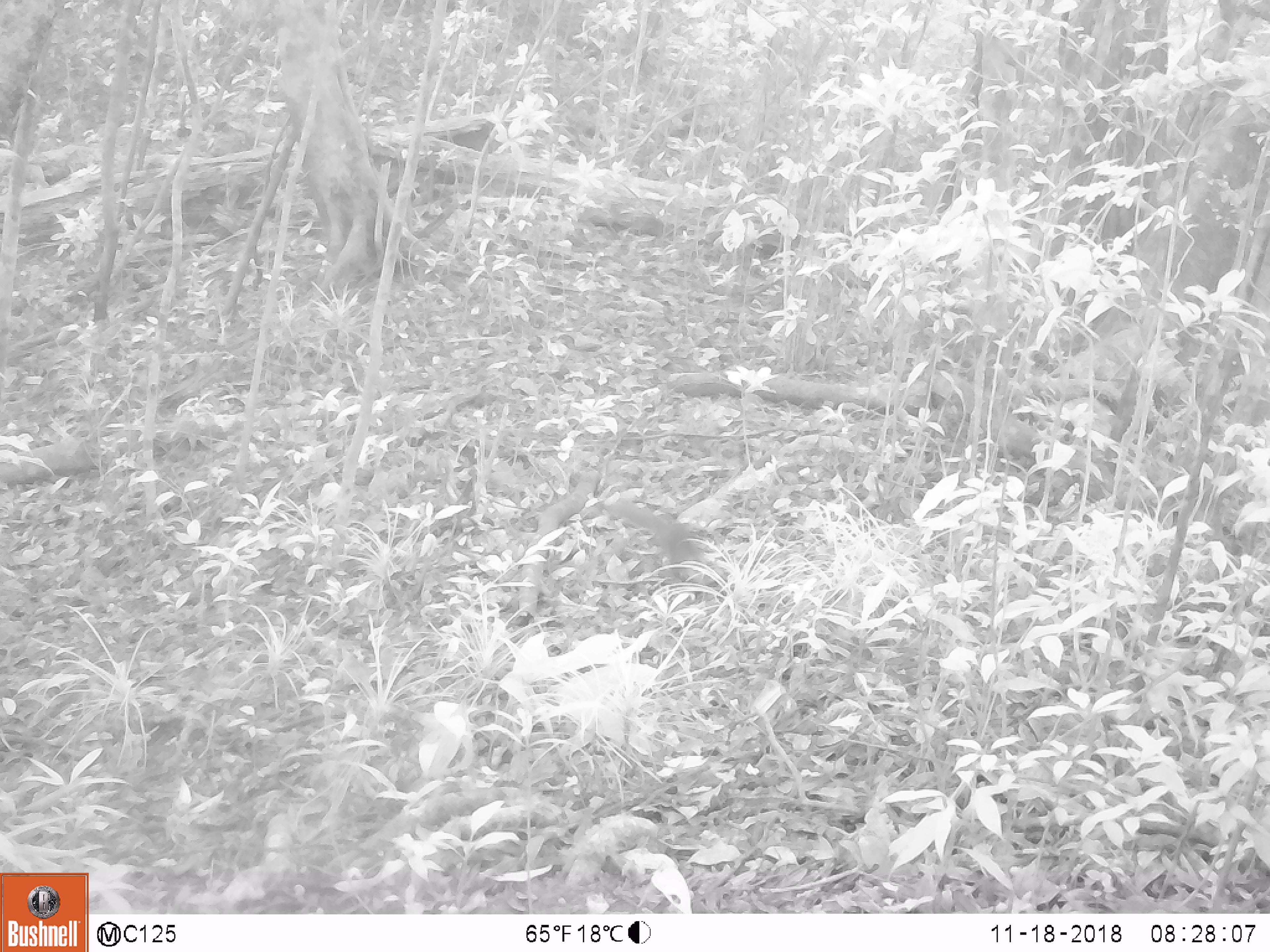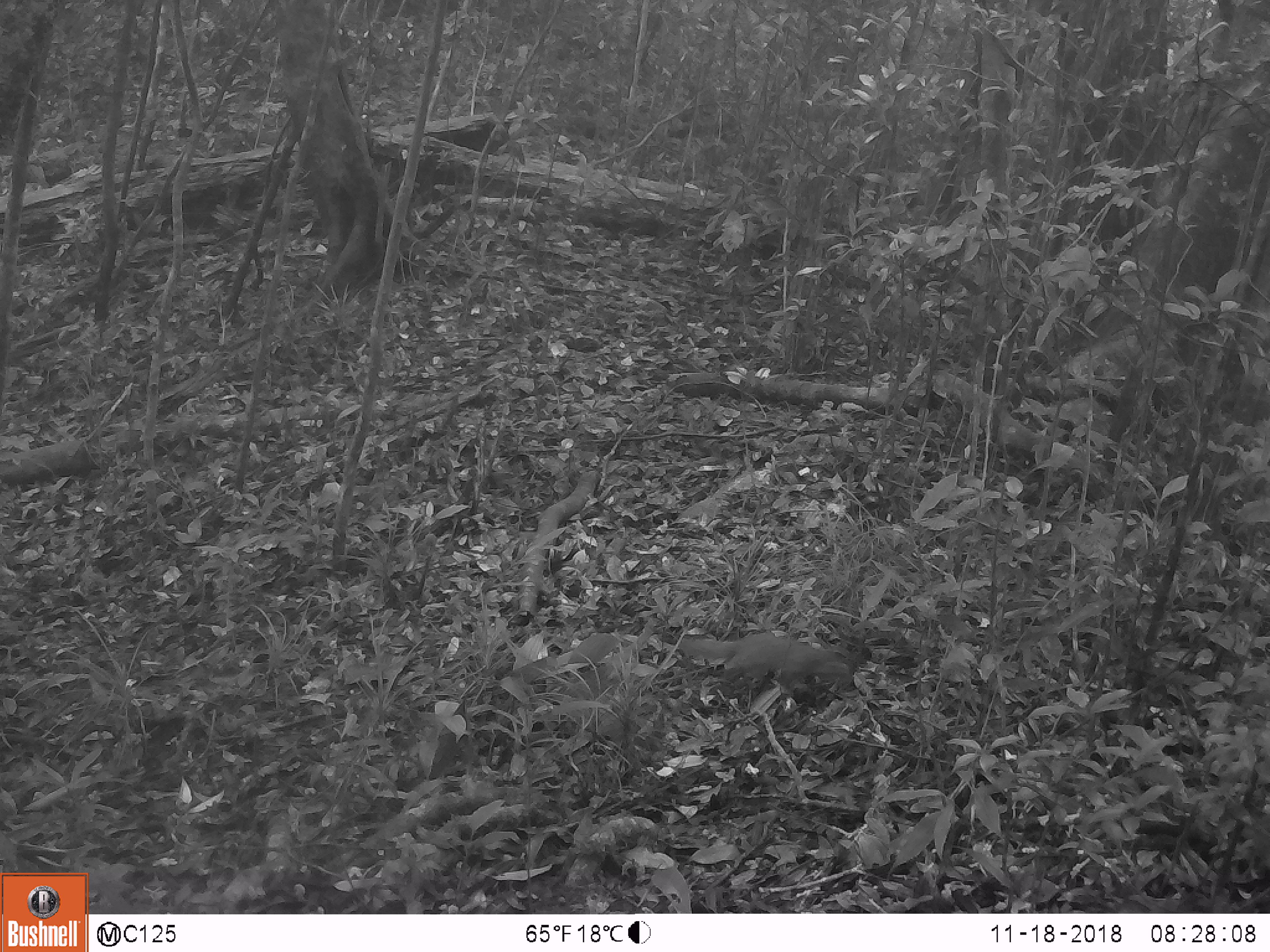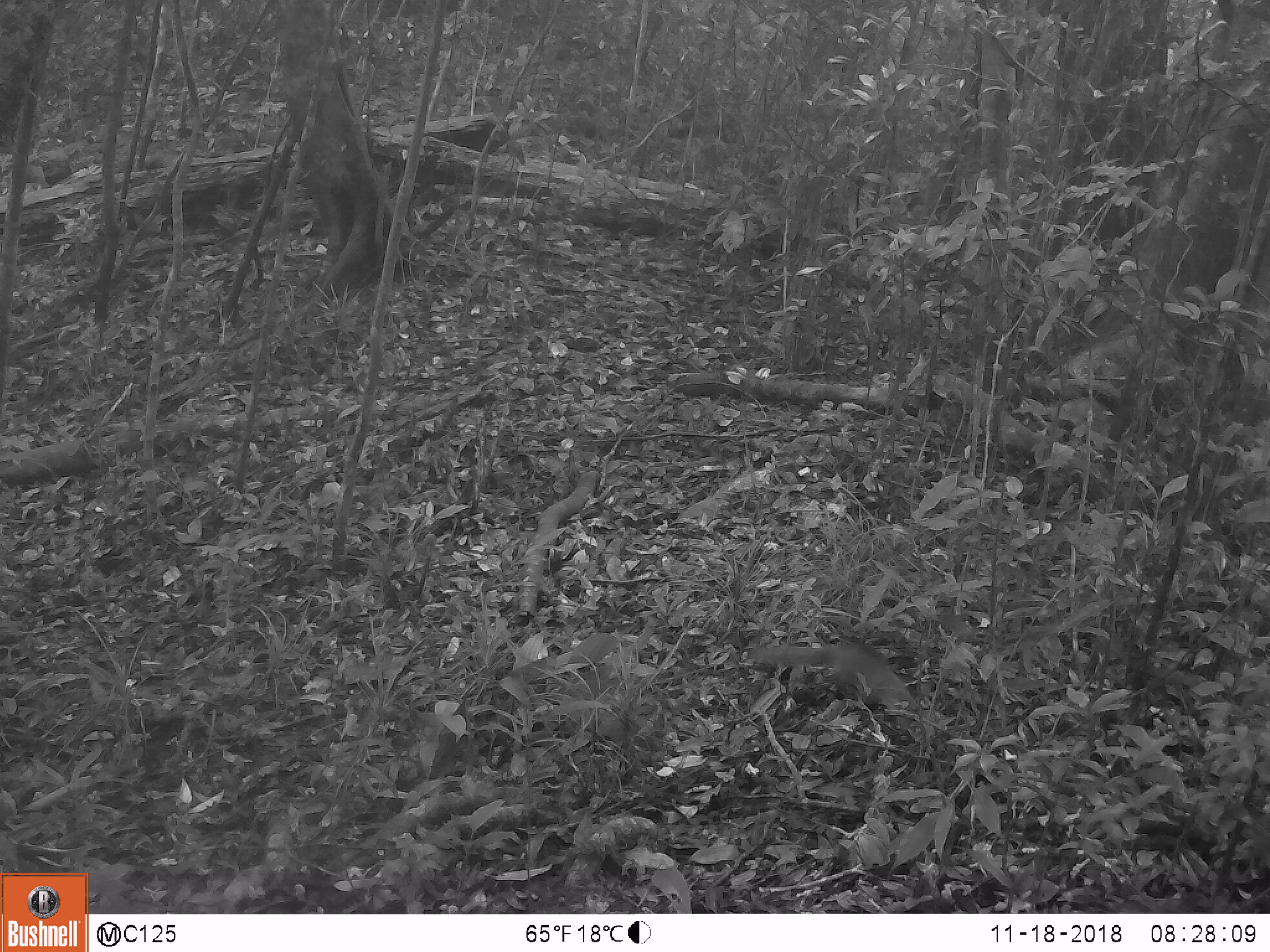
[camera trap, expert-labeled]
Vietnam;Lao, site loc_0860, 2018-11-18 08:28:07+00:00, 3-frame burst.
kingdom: Animalia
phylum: Chordata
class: Mammalia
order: Rodentia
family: Sciuridae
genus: Dremomys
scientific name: Dremomys rufigenis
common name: red-cheeked squirrel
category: red cheeked squirrel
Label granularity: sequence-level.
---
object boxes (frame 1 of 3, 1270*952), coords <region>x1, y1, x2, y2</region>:
red cheeked squirrel: <region>606, 497, 729, 587</region>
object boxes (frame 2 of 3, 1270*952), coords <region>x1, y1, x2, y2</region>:
red cheeked squirrel: <region>677, 631, 854, 697</region>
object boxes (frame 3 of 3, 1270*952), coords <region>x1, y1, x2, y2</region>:
red cheeked squirrel: <region>748, 641, 919, 731</region>